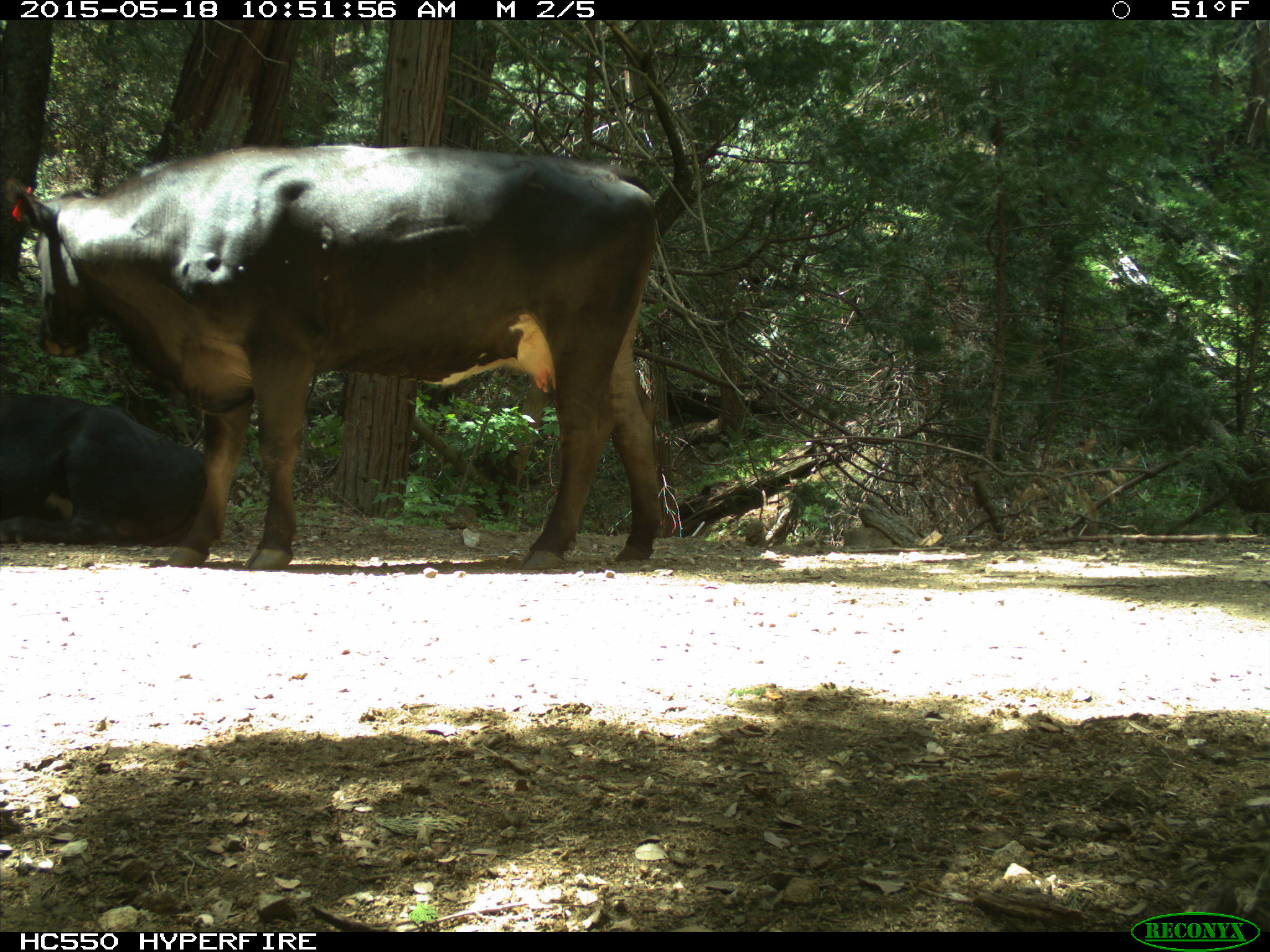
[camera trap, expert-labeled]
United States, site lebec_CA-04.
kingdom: Animalia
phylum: Chordata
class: Mammalia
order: Artiodactyla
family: Bovidae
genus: Bos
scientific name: Bos taurus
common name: domestic cow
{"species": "Bos taurus (domestic cow)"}